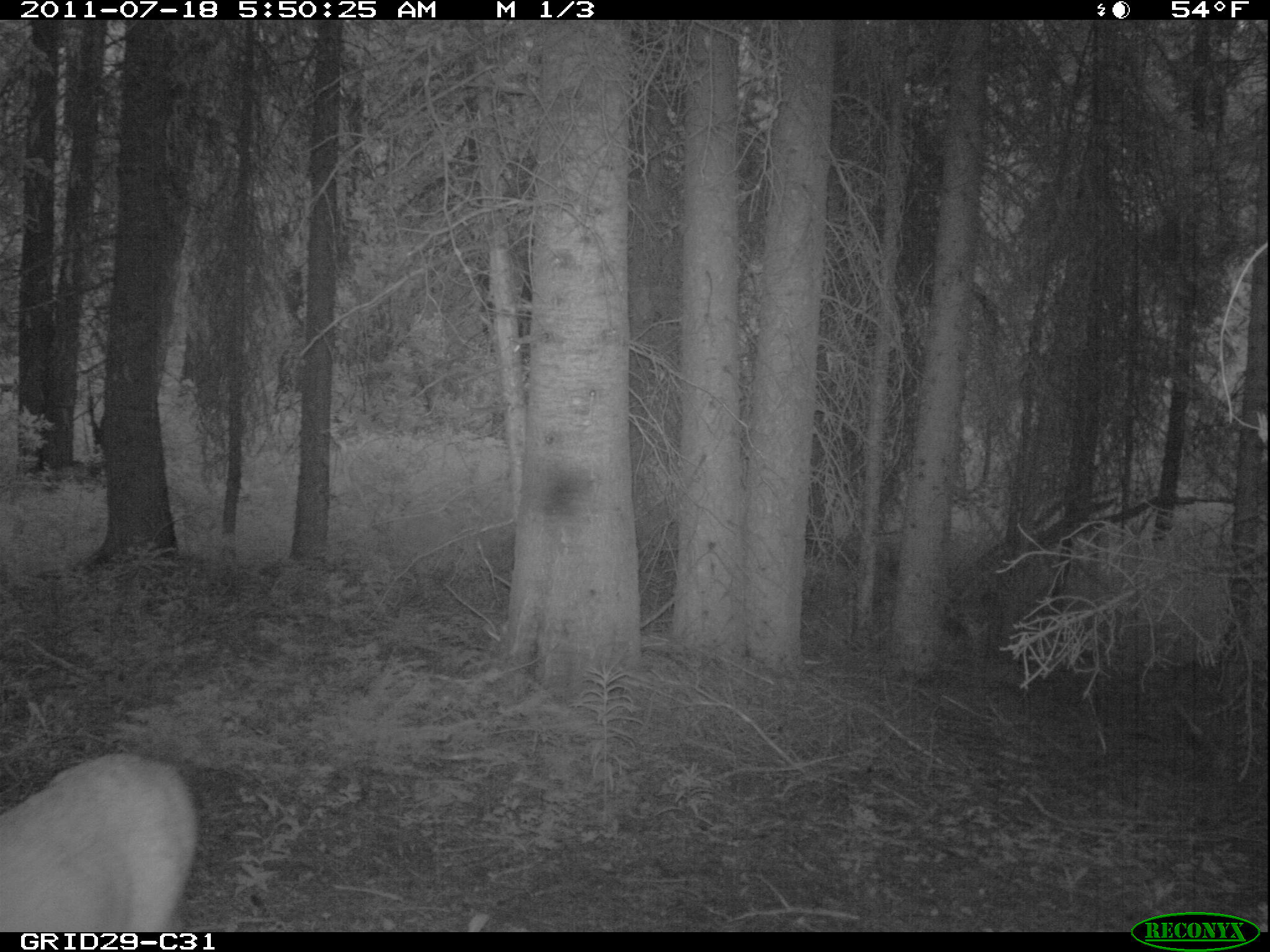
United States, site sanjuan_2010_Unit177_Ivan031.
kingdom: Animalia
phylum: Chordata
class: Mammalia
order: Artiodactyla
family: Cervidae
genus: Odocoileus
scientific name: Odocoileus hemionus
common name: mule deer